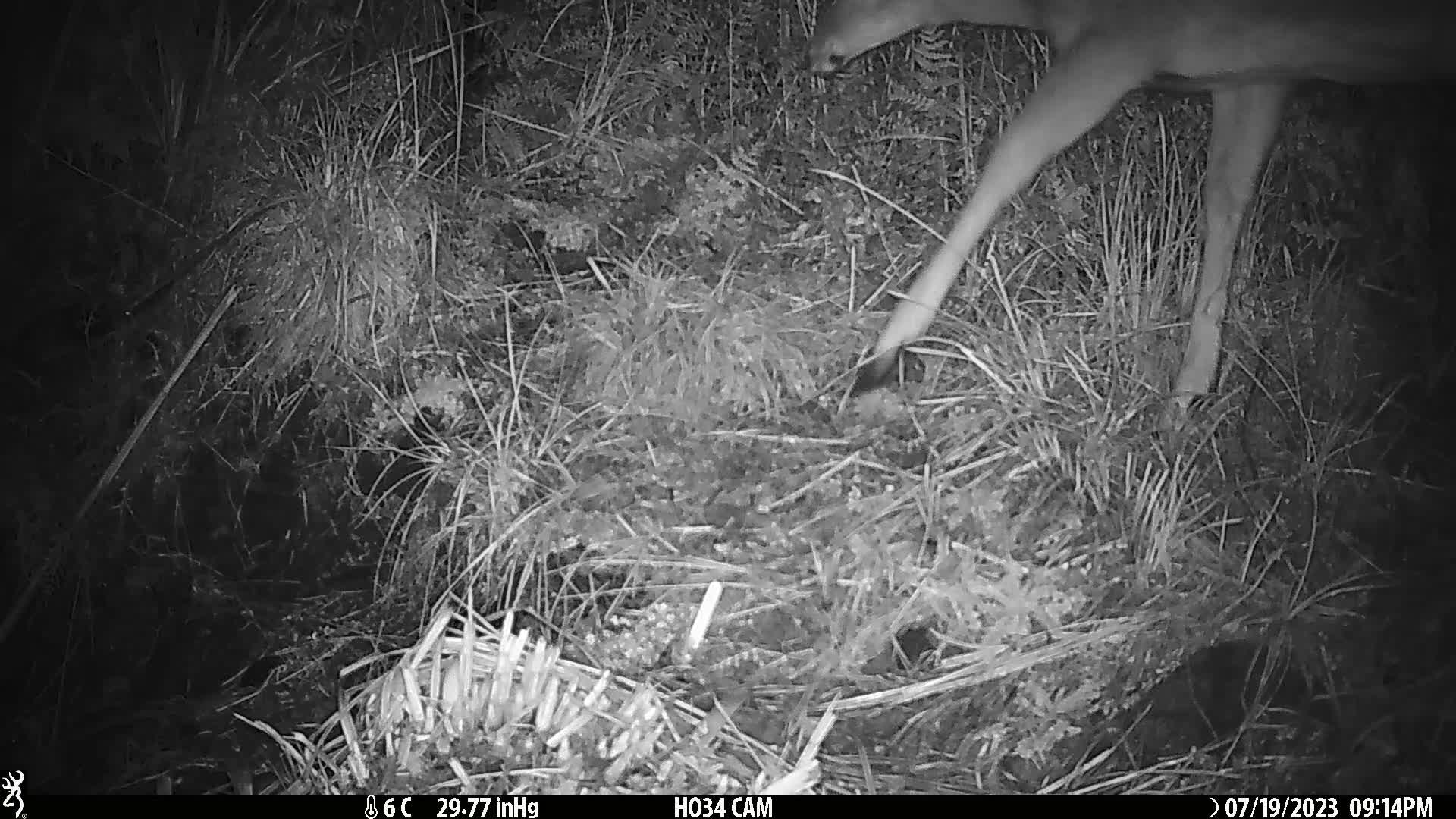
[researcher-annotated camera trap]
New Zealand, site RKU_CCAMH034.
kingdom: Animalia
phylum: Chordata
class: Mammalia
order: Artiodactyla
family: Cervidae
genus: Odocoileus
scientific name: Odocoileus virginianus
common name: white-tailed deer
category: white tailed deer